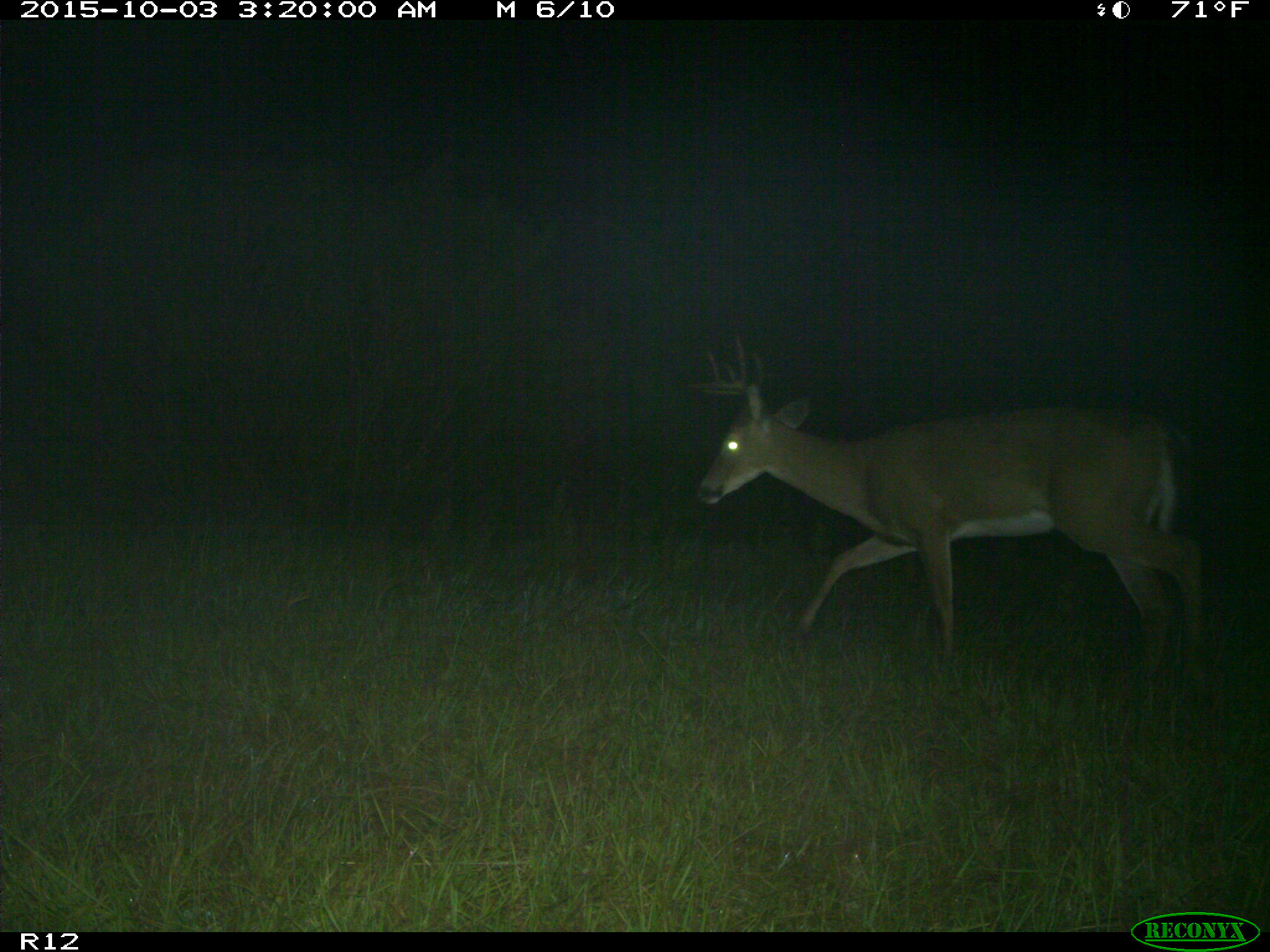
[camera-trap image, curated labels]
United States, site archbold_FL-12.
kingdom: Animalia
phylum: Chordata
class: Mammalia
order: Artiodactyla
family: Cervidae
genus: Odocoileus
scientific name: Odocoileus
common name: deer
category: unidentified deer